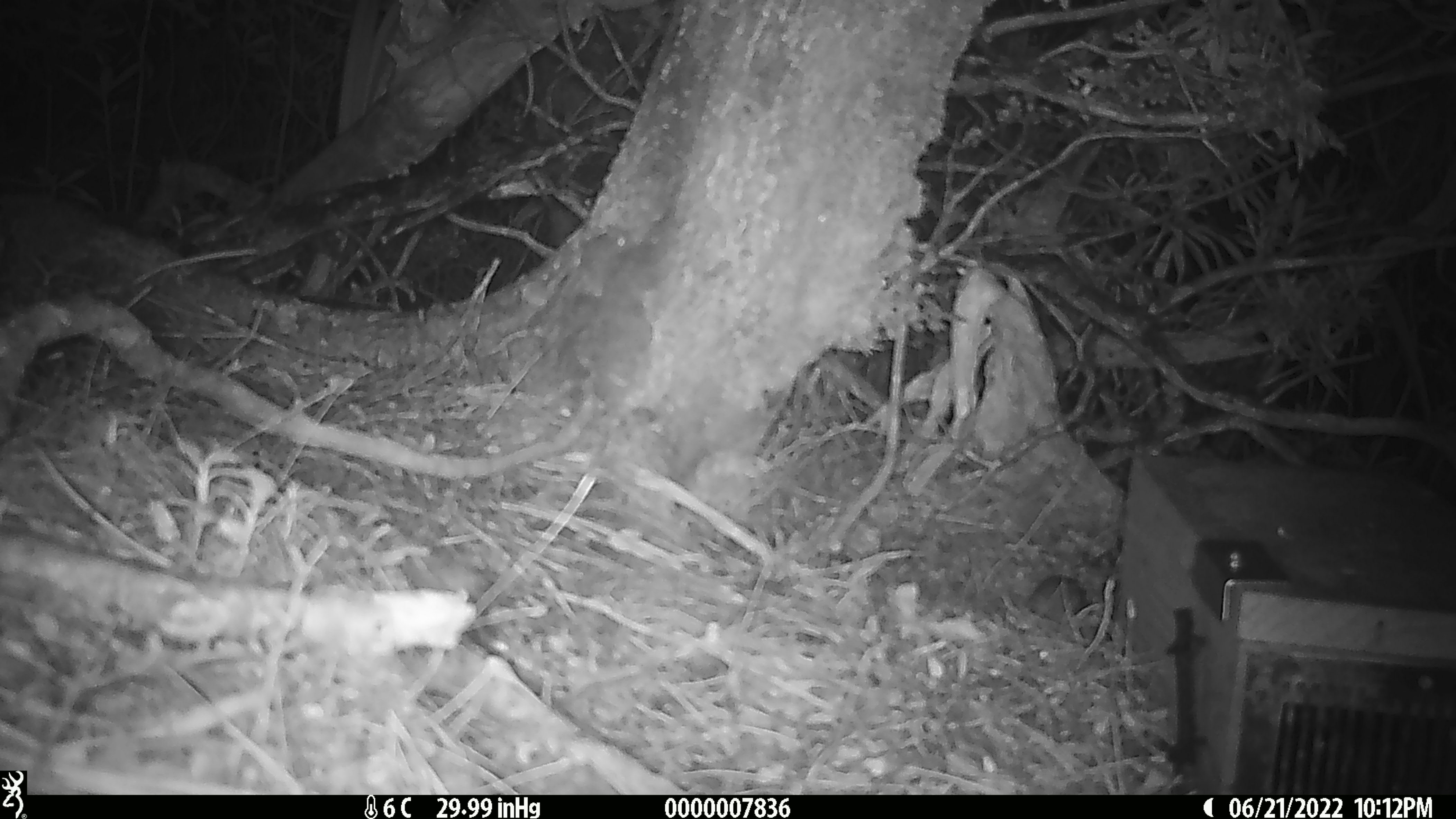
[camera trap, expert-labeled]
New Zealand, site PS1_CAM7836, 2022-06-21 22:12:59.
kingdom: Animalia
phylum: Chordata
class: Mammalia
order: Rodentia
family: Muridae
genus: Mus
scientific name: Mus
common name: mouse